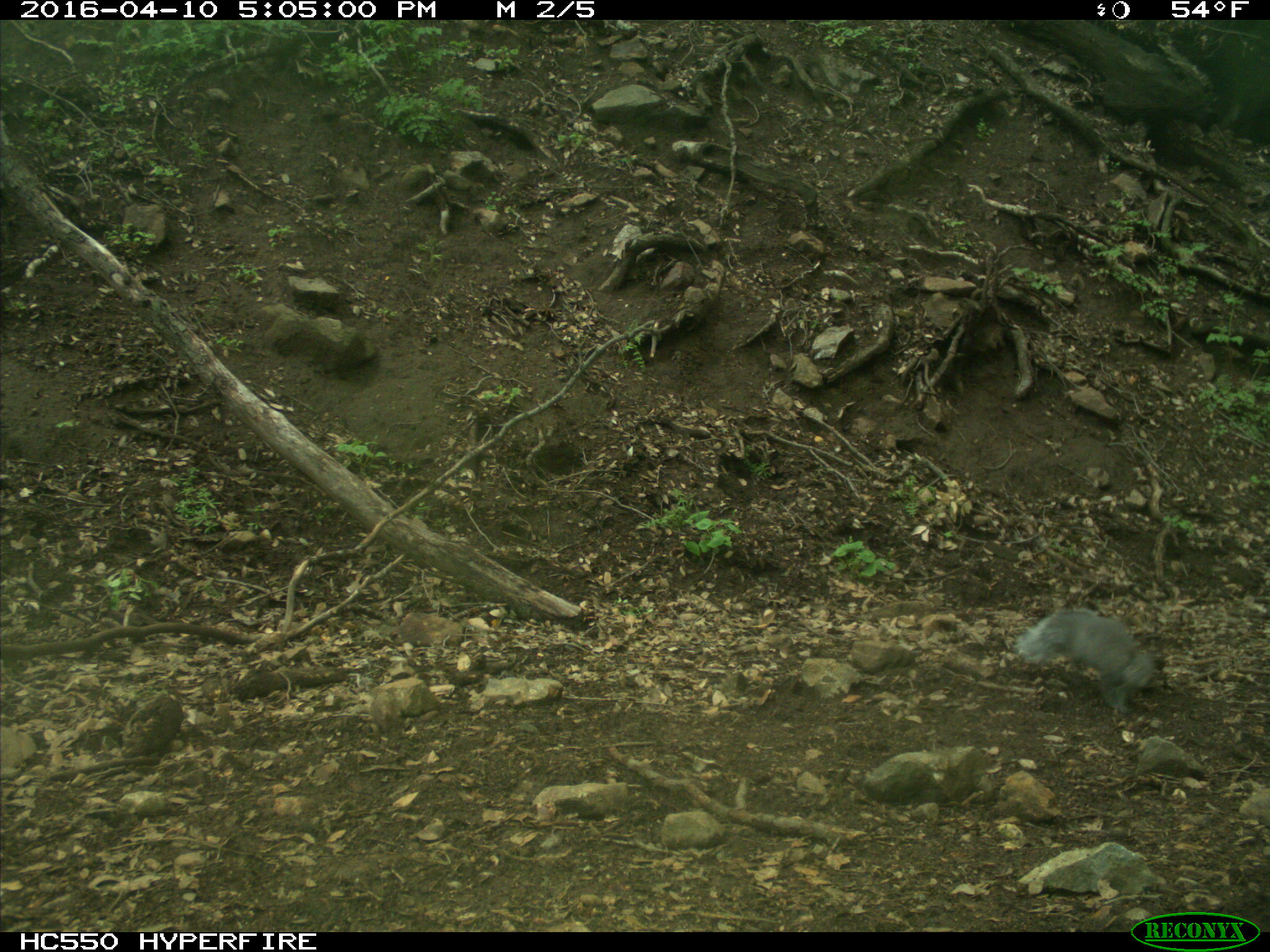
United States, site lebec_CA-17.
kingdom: Animalia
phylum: Chordata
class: Mammalia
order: Rodentia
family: Sciuridae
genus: Sciurus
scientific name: Sciurus carolinensis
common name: eastern gray squirrel